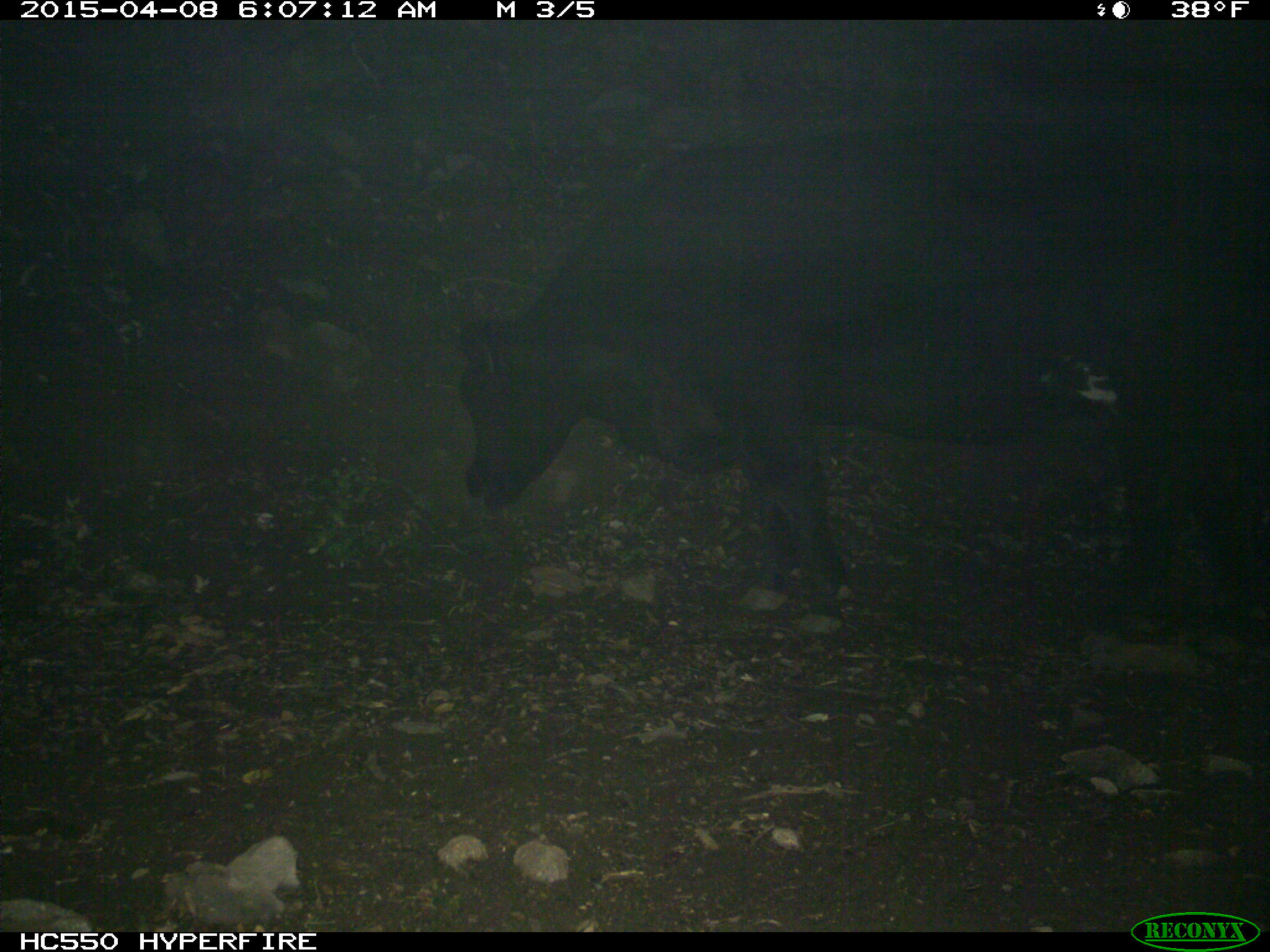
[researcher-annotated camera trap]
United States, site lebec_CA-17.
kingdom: Animalia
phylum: Chordata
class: Mammalia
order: Artiodactyla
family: Bovidae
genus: Bos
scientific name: Bos taurus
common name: domestic cow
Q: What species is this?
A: Bos taurus (domestic cow).